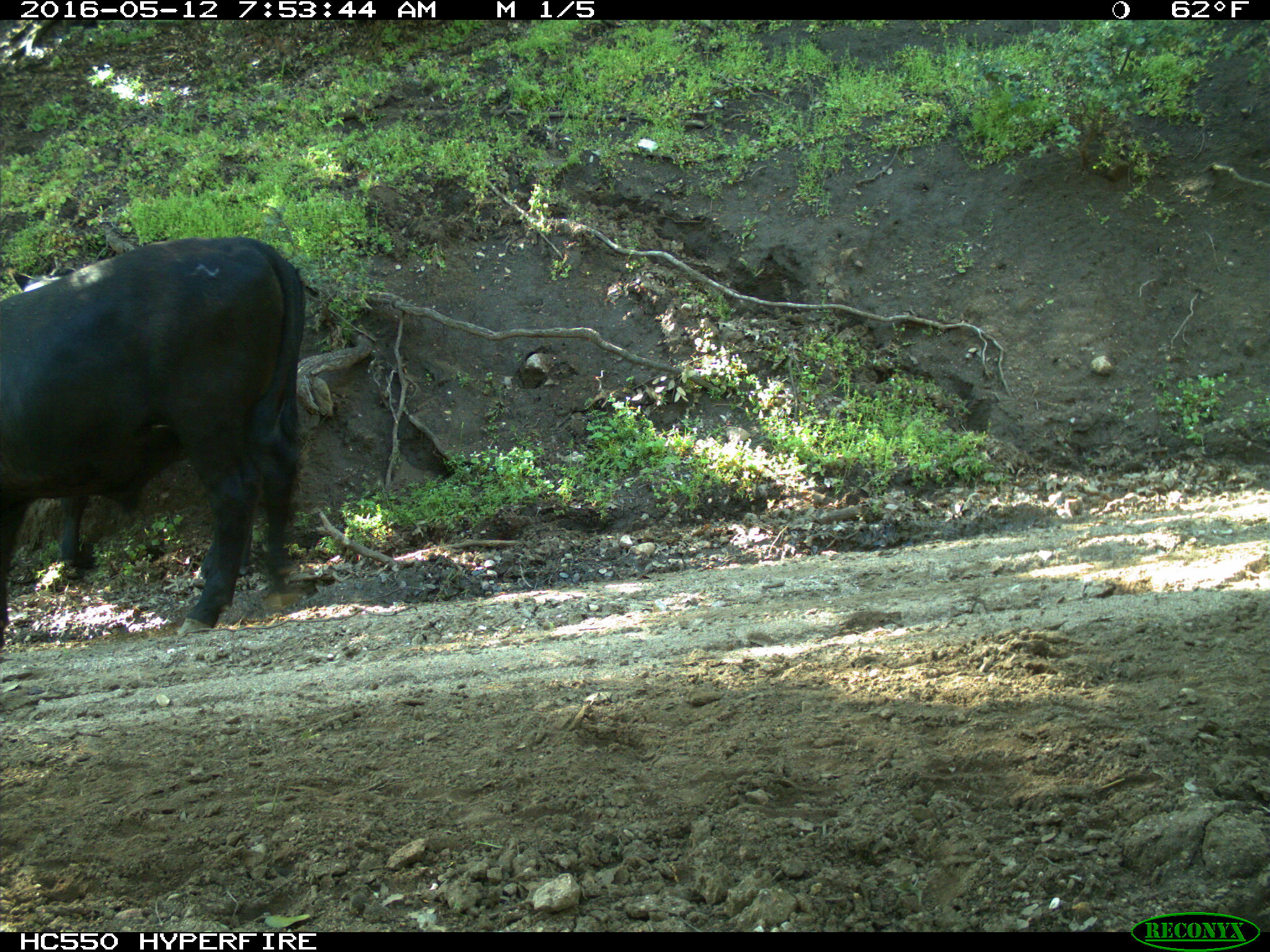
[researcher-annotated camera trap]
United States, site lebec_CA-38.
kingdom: Animalia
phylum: Chordata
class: Mammalia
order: Artiodactyla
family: Bovidae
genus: Bos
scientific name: Bos taurus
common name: domestic cow